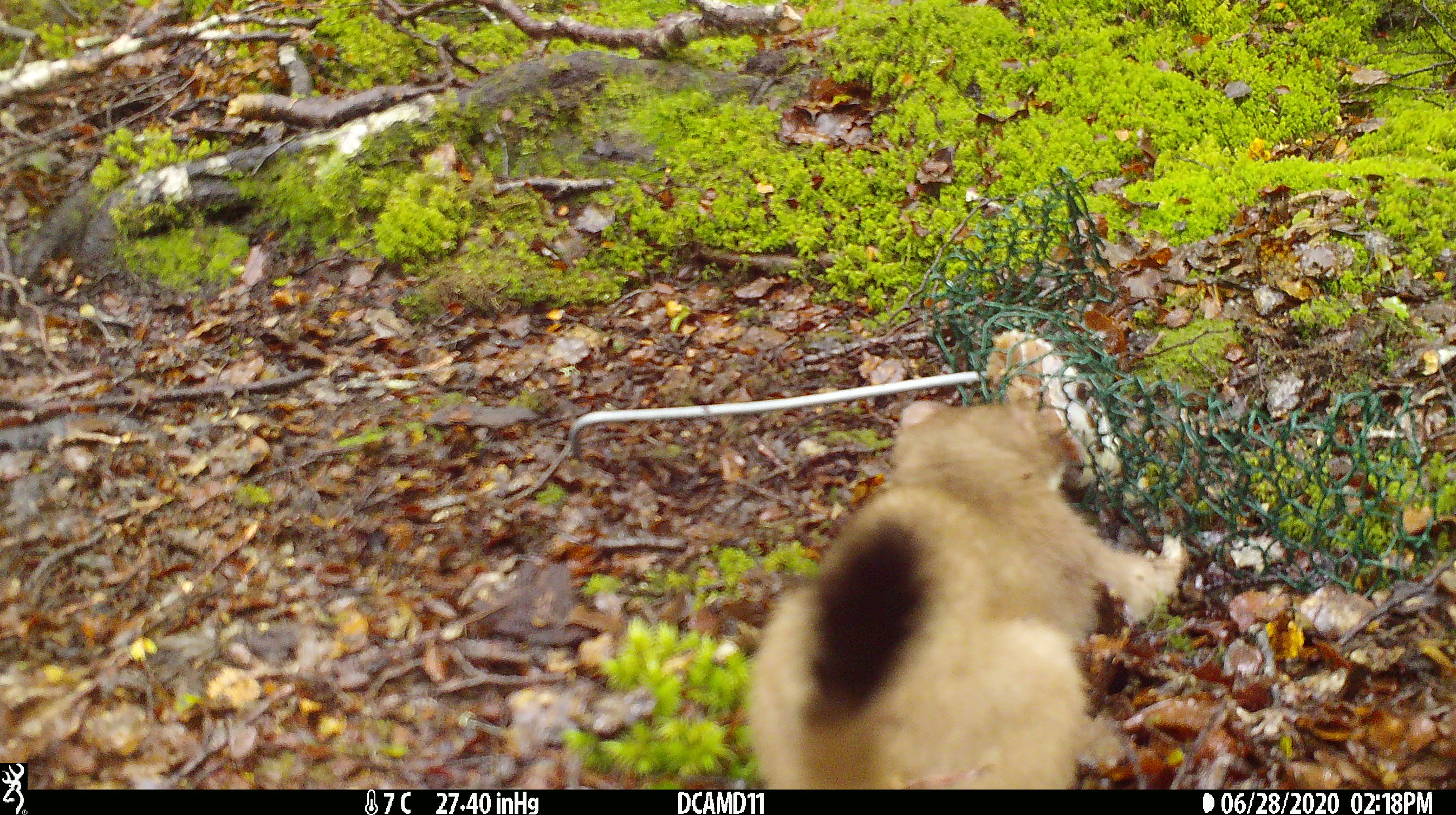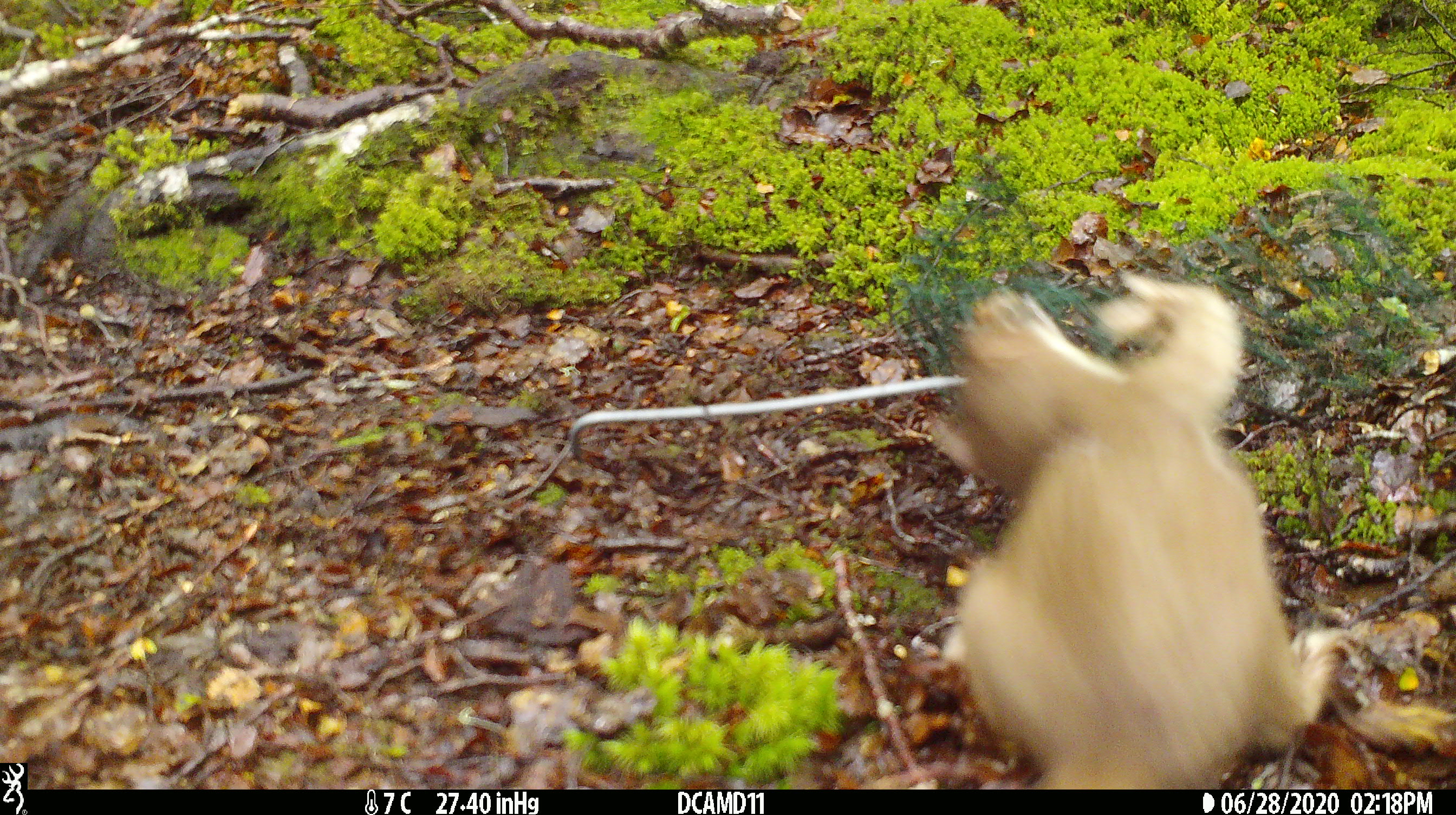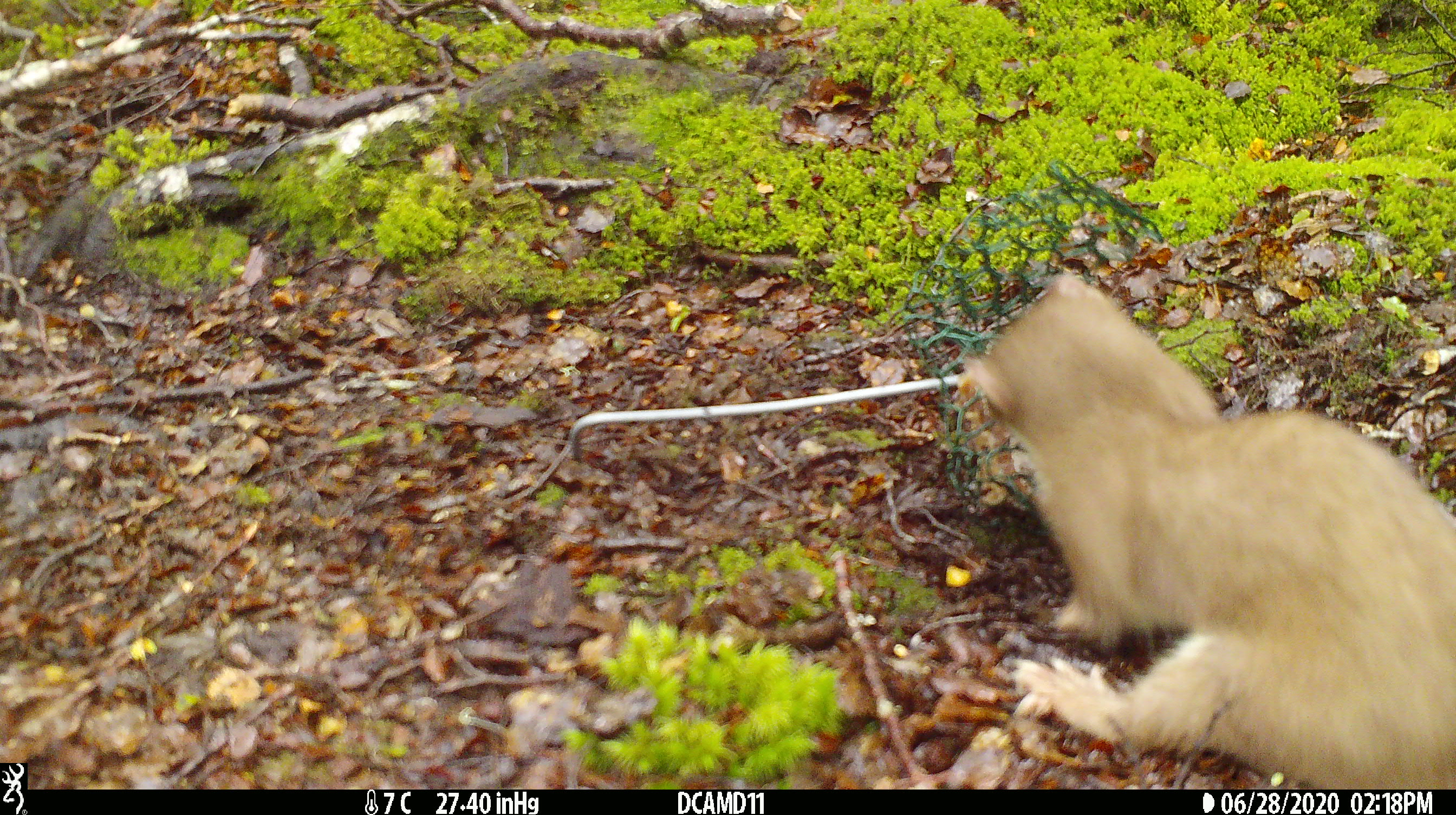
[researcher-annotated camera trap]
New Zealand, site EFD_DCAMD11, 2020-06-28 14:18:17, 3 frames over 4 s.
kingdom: Animalia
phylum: Chordata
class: Mammalia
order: Carnivora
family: Mustelidae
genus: Mustela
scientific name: Mustela erminea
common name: stoat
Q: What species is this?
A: Stoat (Mustela erminea).